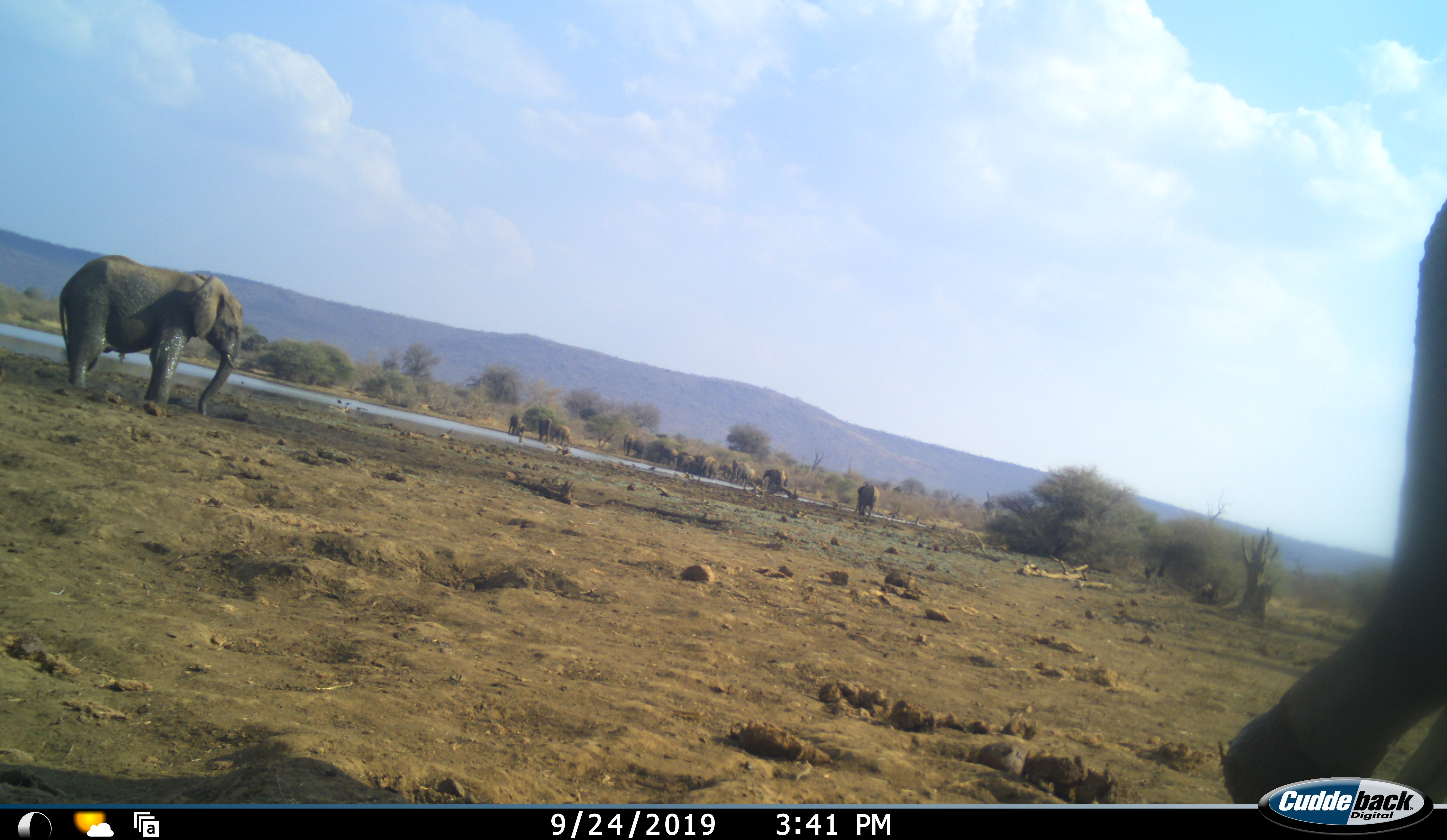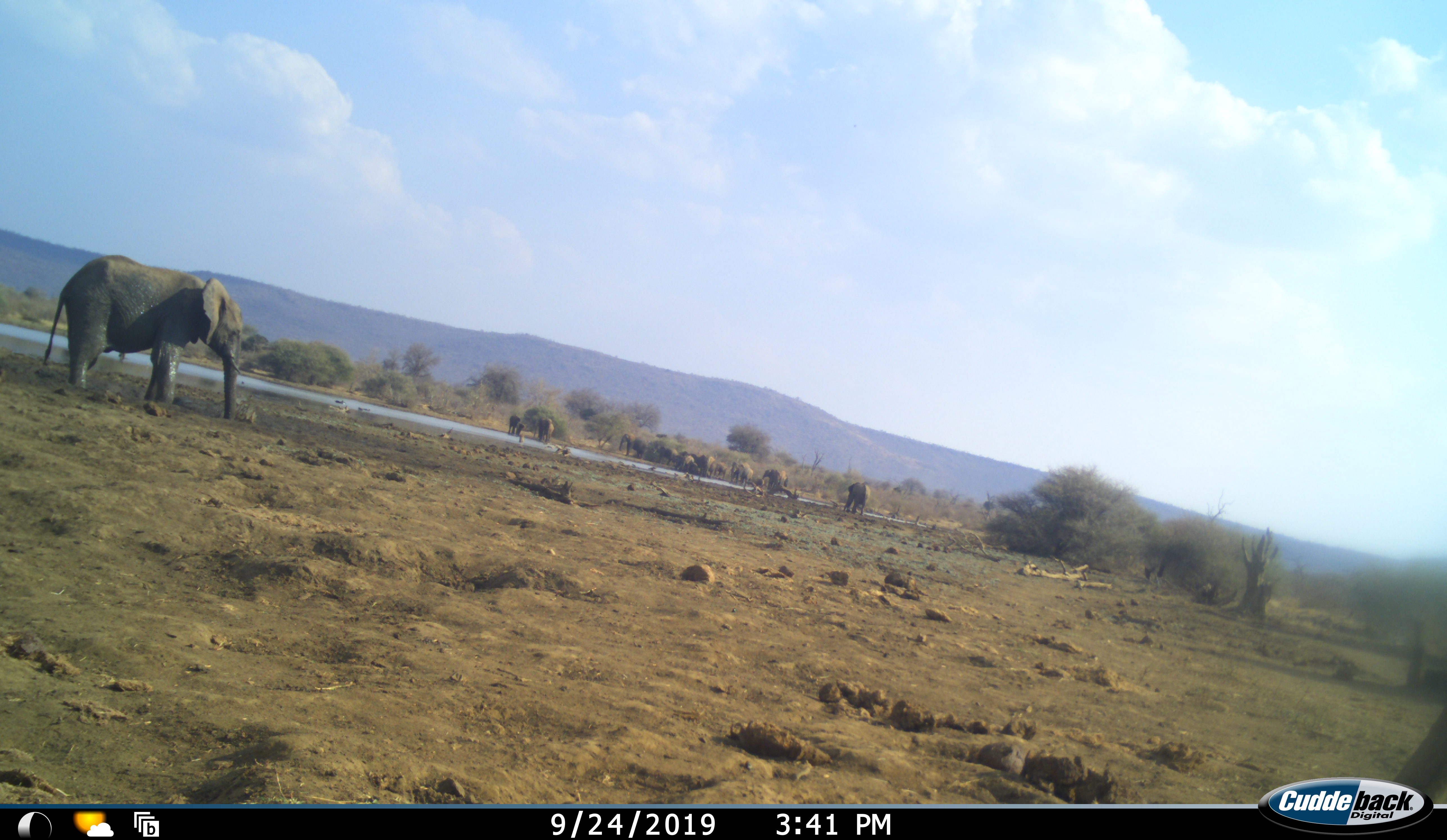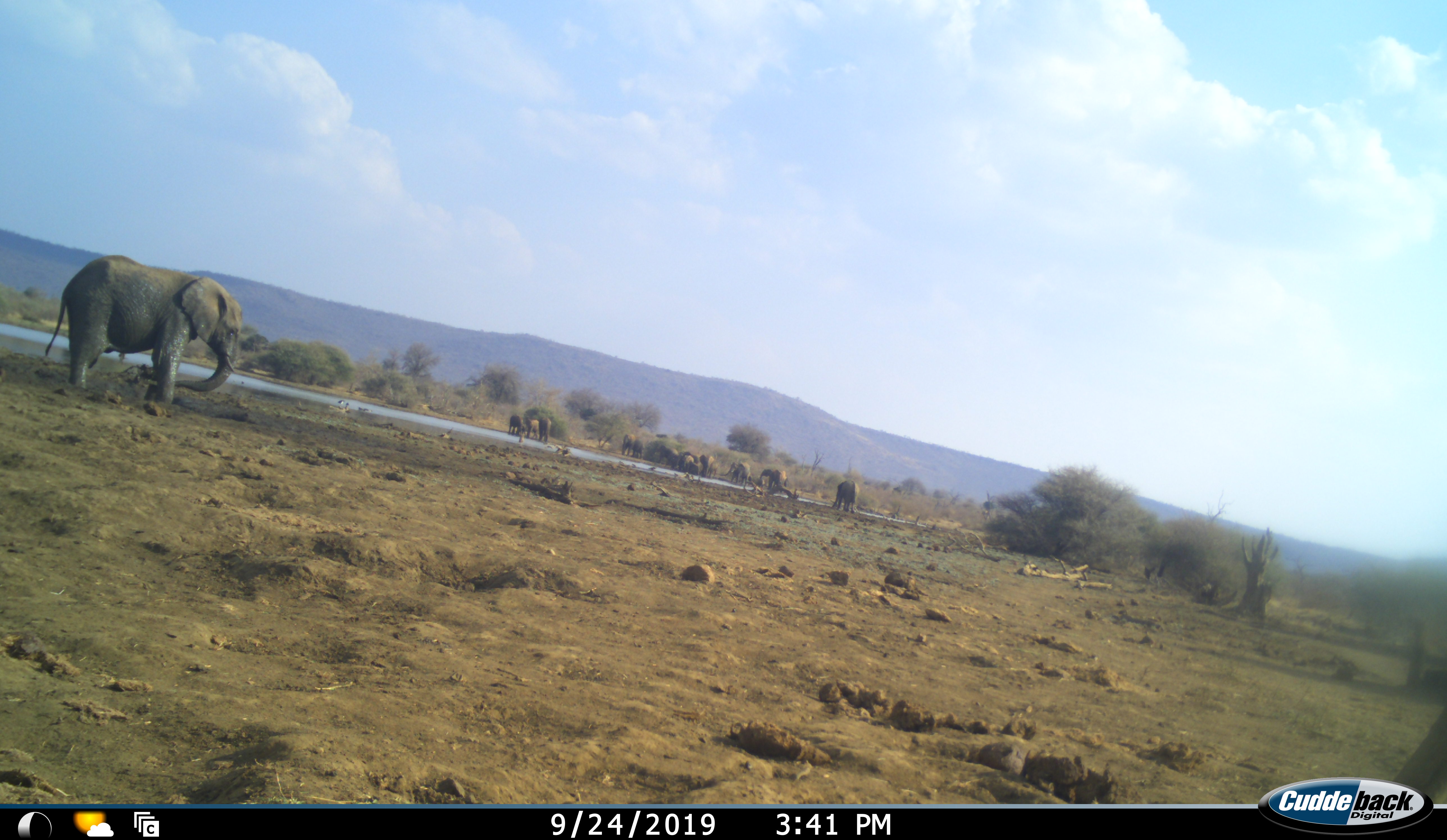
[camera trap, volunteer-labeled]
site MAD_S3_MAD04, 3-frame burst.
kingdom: Animalia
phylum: Chordata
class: Mammalia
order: Proboscidea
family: Elephantidae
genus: Loxodonta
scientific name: Loxodonta africana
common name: african bush elephant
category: elephant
Elephant (african bush elephant) (Loxodonta africana), count 11-50. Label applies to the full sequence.